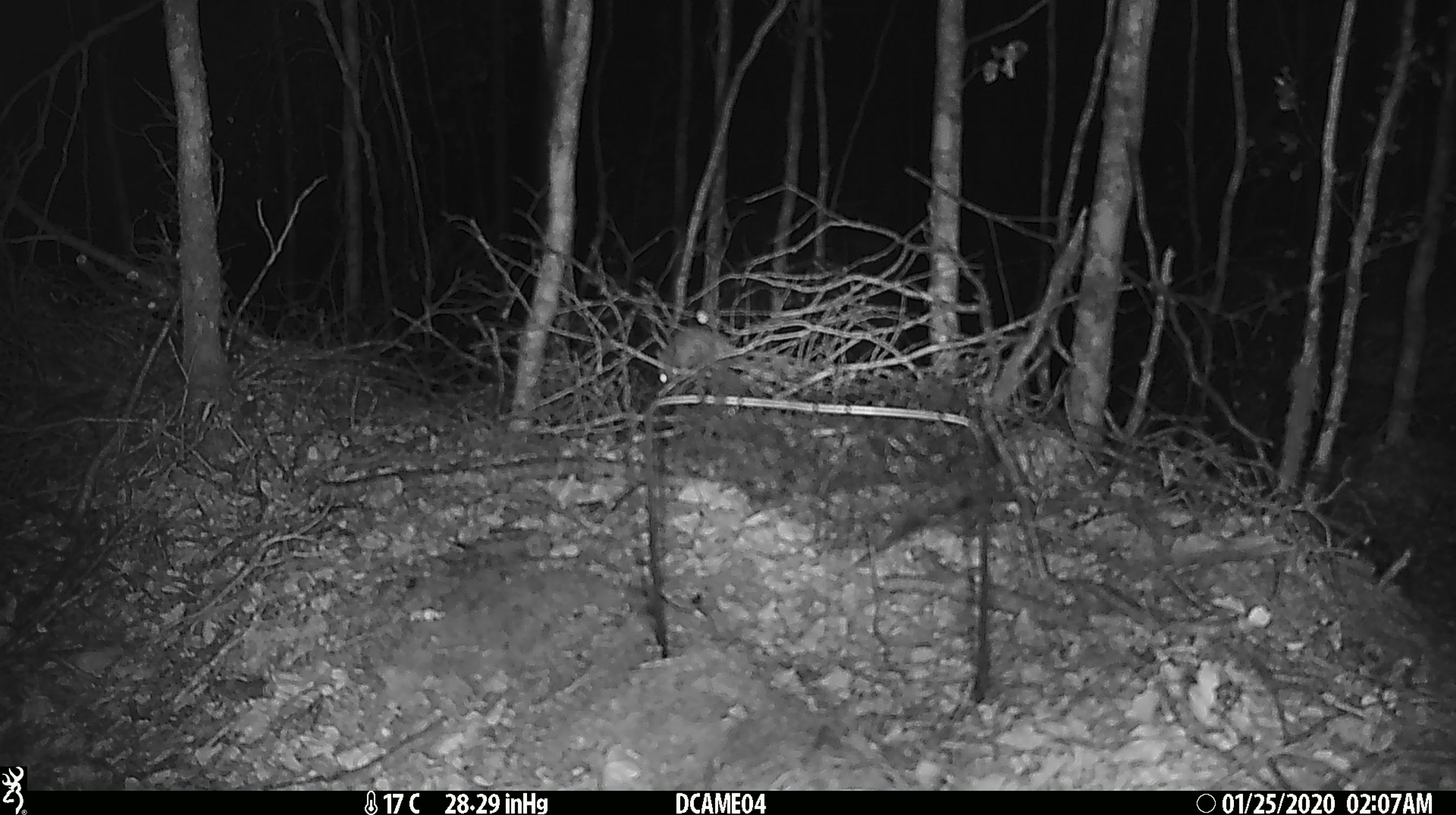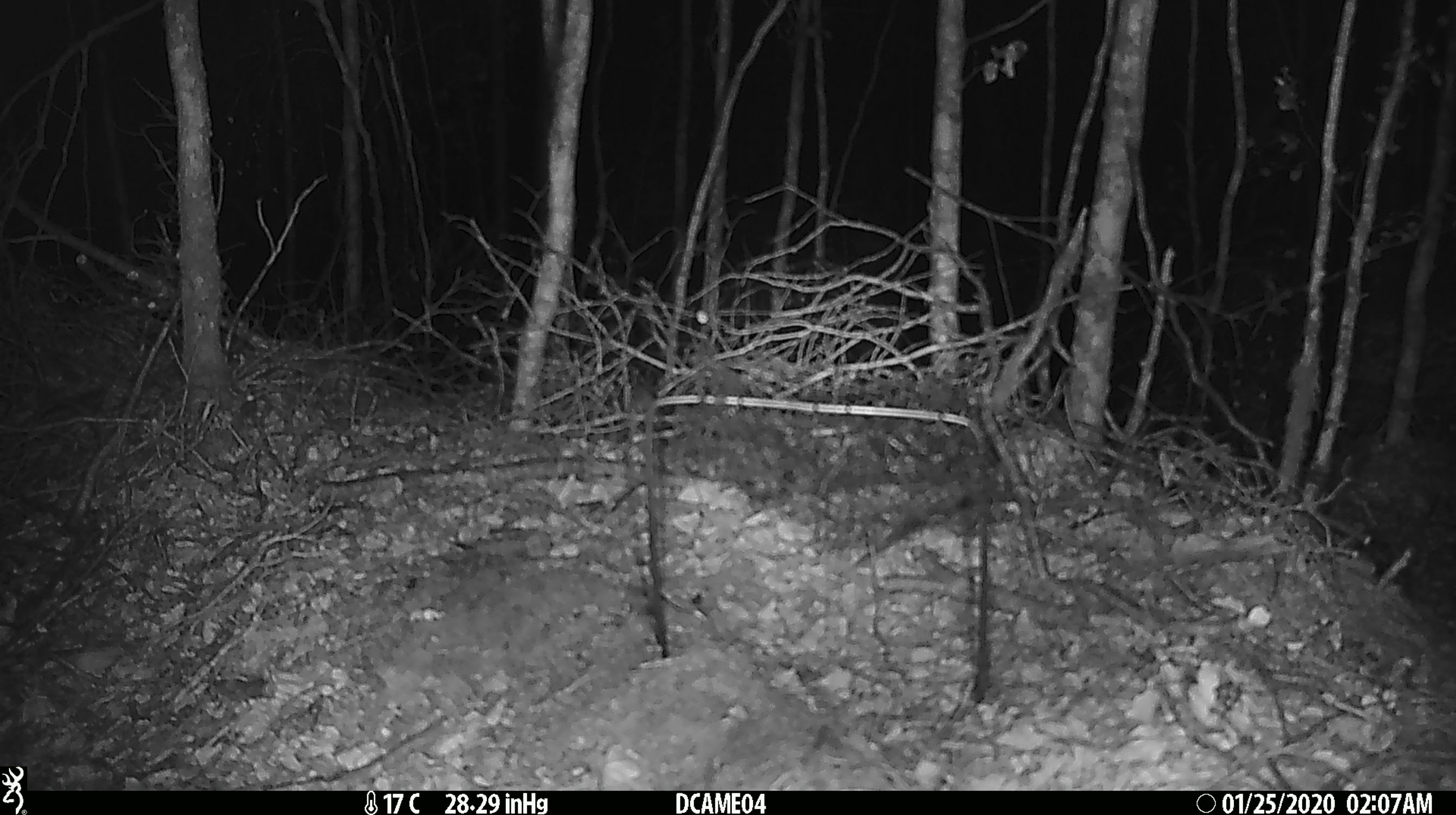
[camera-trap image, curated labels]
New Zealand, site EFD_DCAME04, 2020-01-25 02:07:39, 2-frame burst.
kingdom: Animalia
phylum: Chordata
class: Mammalia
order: Rodentia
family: Muridae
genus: Mus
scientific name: Mus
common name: mouse